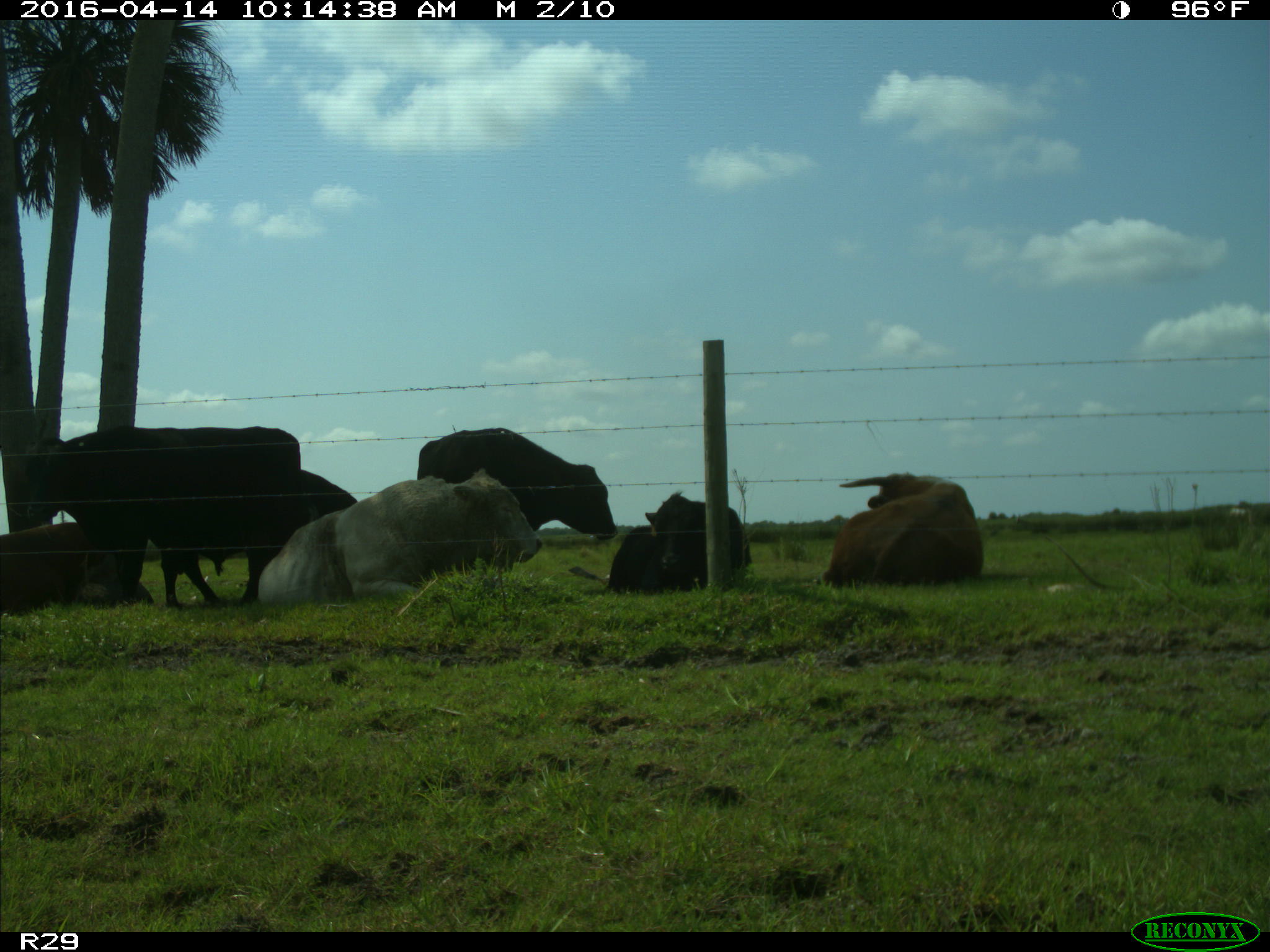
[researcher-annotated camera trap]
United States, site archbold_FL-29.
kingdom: Animalia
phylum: Chordata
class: Mammalia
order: Artiodactyla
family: Bovidae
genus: Bos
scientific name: Bos taurus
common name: domestic cow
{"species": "Bos taurus (domestic cow)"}